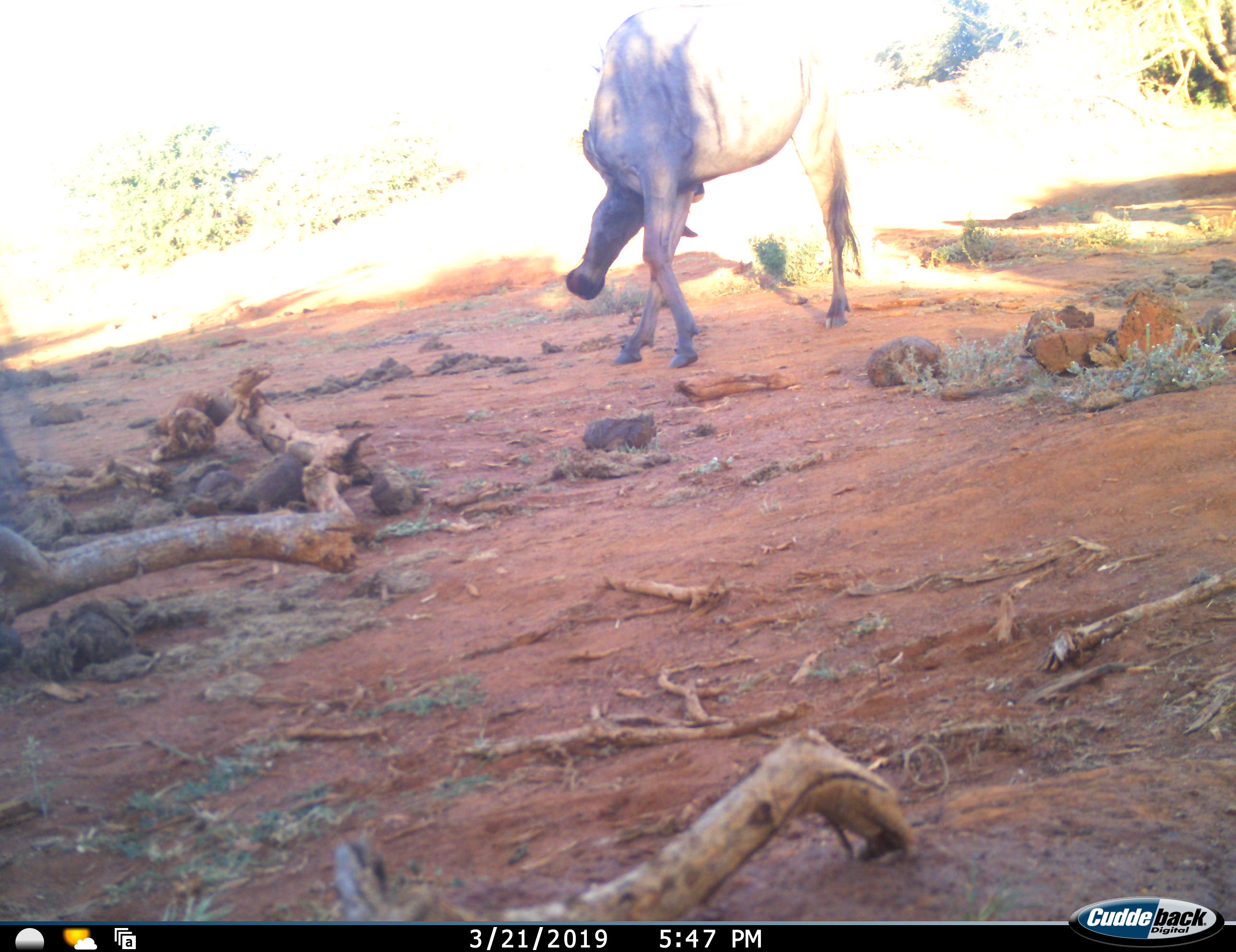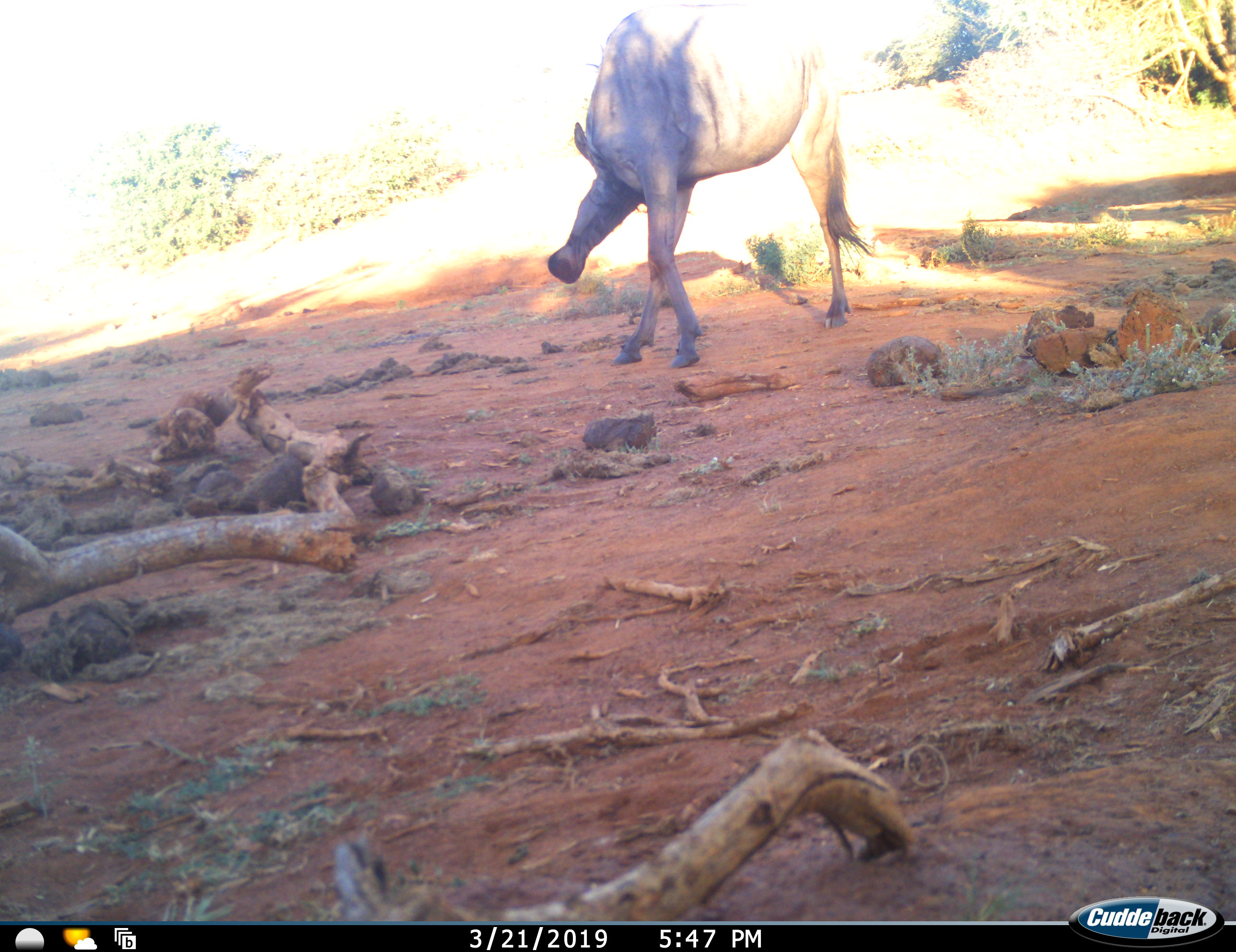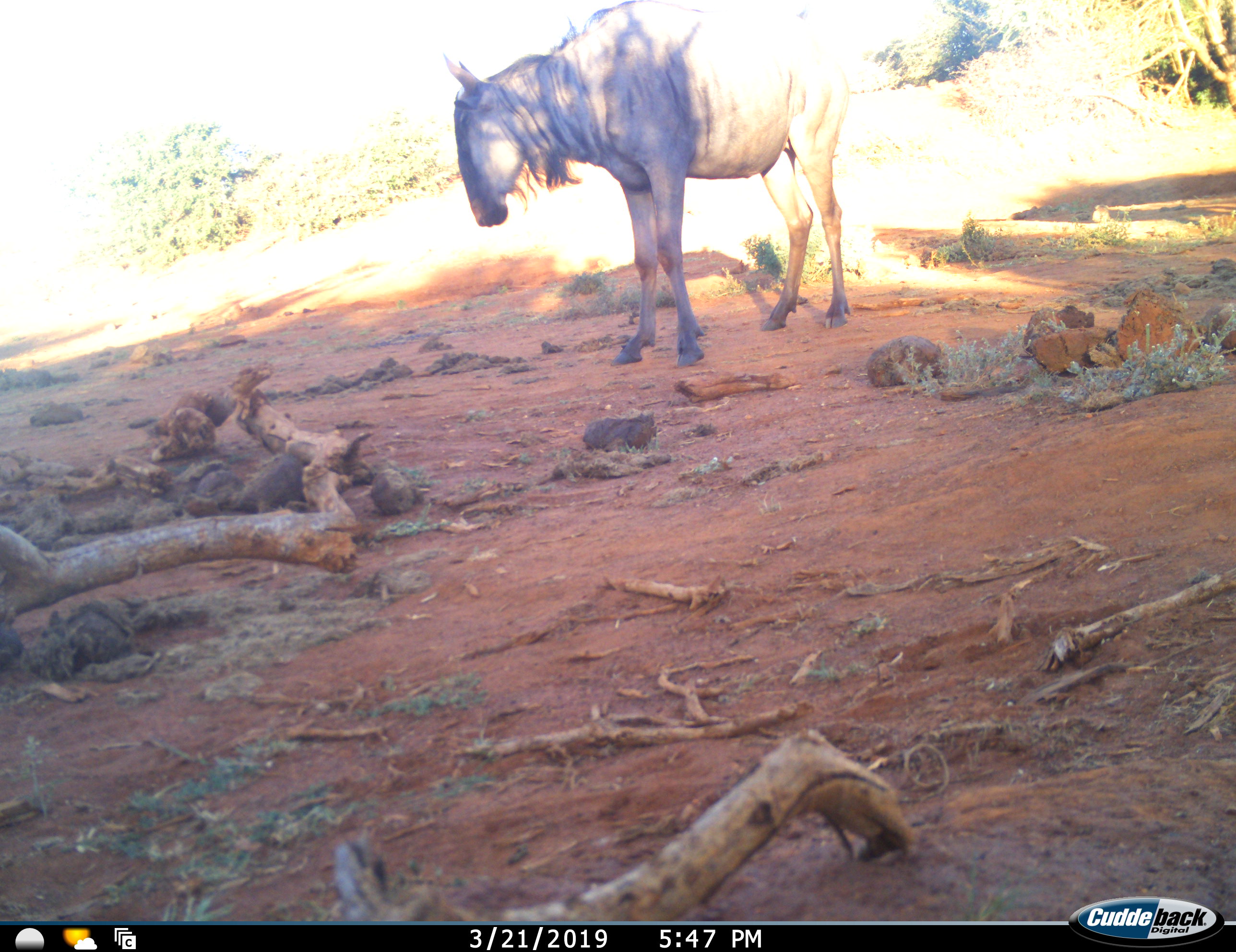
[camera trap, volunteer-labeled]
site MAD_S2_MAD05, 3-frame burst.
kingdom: Animalia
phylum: Chordata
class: Mammalia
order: Artiodactyla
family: Bovidae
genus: Connochaetes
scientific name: Connochaetes taurinus taurinus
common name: blue wildebeest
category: wildebeestblue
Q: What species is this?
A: Wildebeestblue (blue wildebeest) (Connochaetes taurinus taurinus).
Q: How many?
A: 1.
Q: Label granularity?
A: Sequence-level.